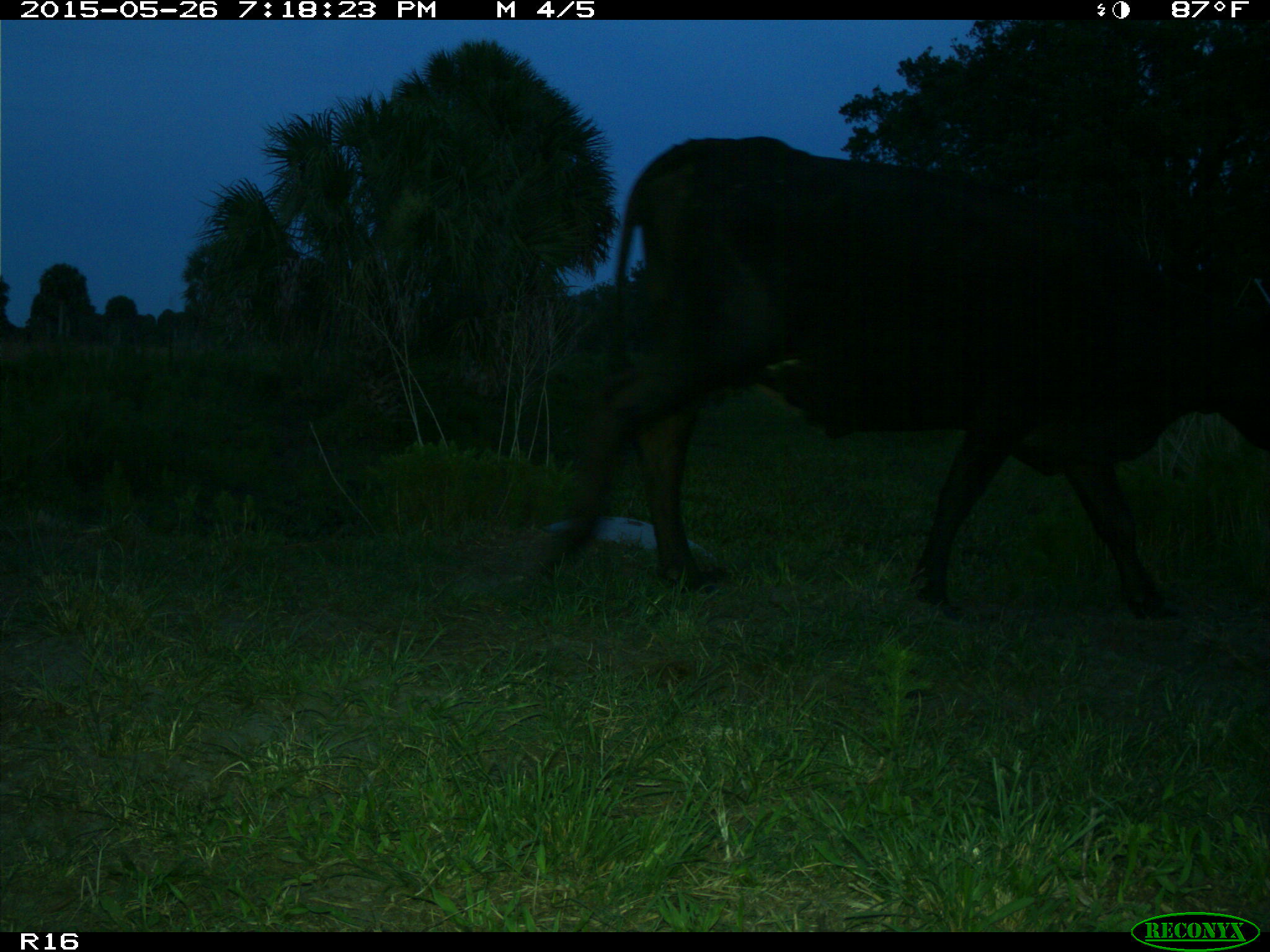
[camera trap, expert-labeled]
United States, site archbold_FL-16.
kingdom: Animalia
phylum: Chordata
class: Mammalia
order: Artiodactyla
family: Bovidae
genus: Bos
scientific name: Bos taurus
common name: domestic cow